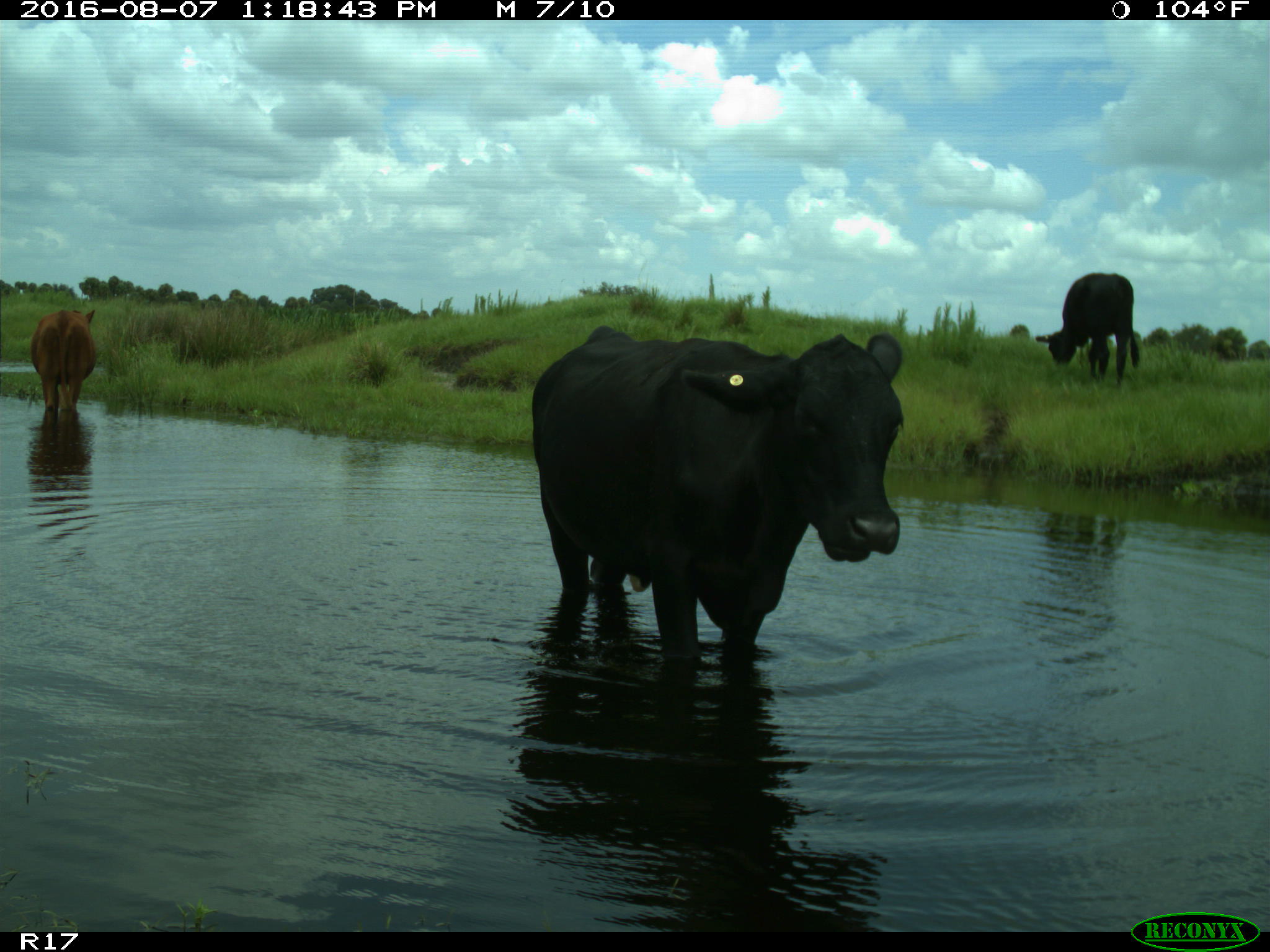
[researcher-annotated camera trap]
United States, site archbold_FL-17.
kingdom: Animalia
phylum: Chordata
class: Mammalia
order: Artiodactyla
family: Bovidae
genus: Bos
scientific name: Bos taurus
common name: domestic cow